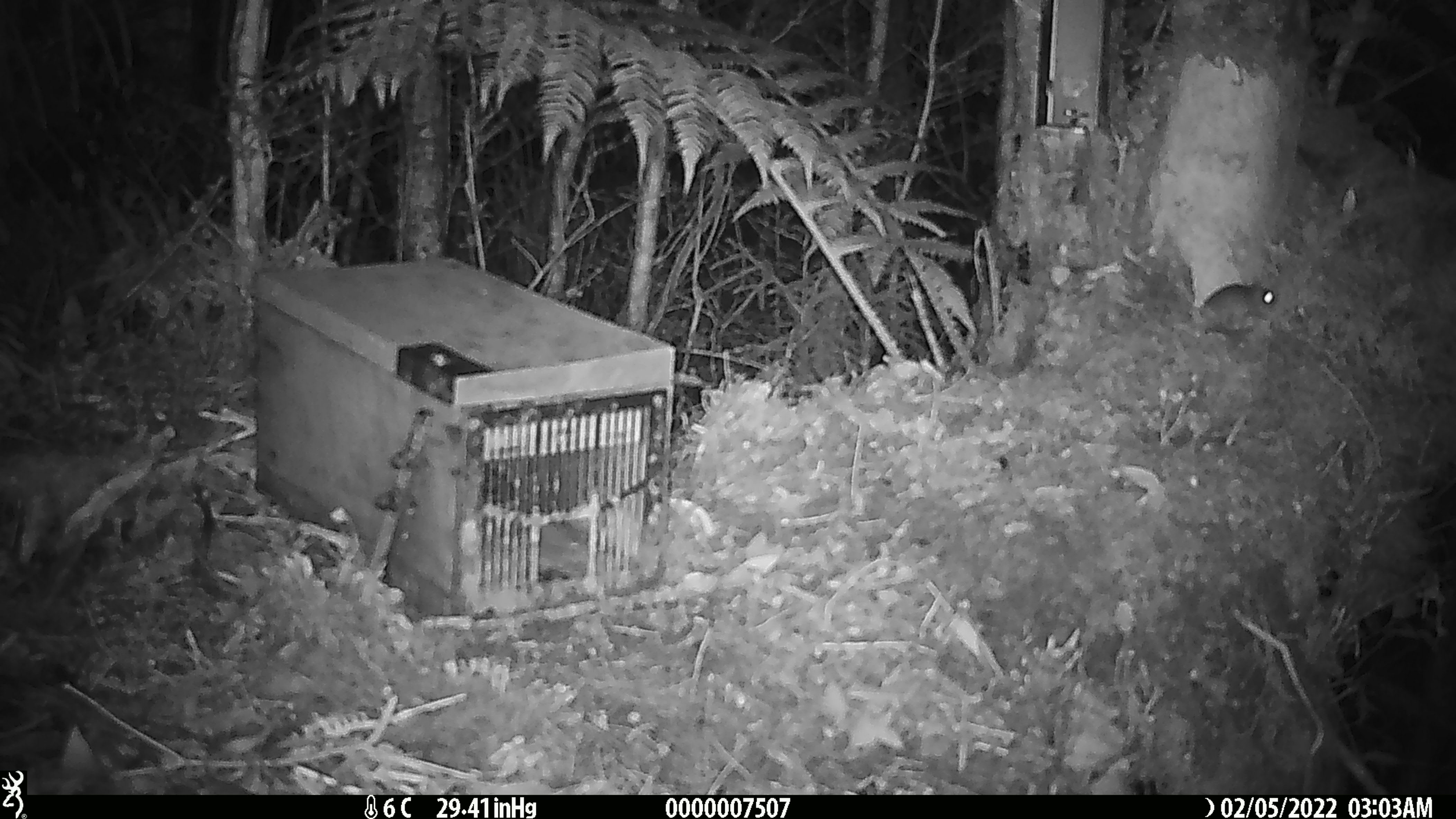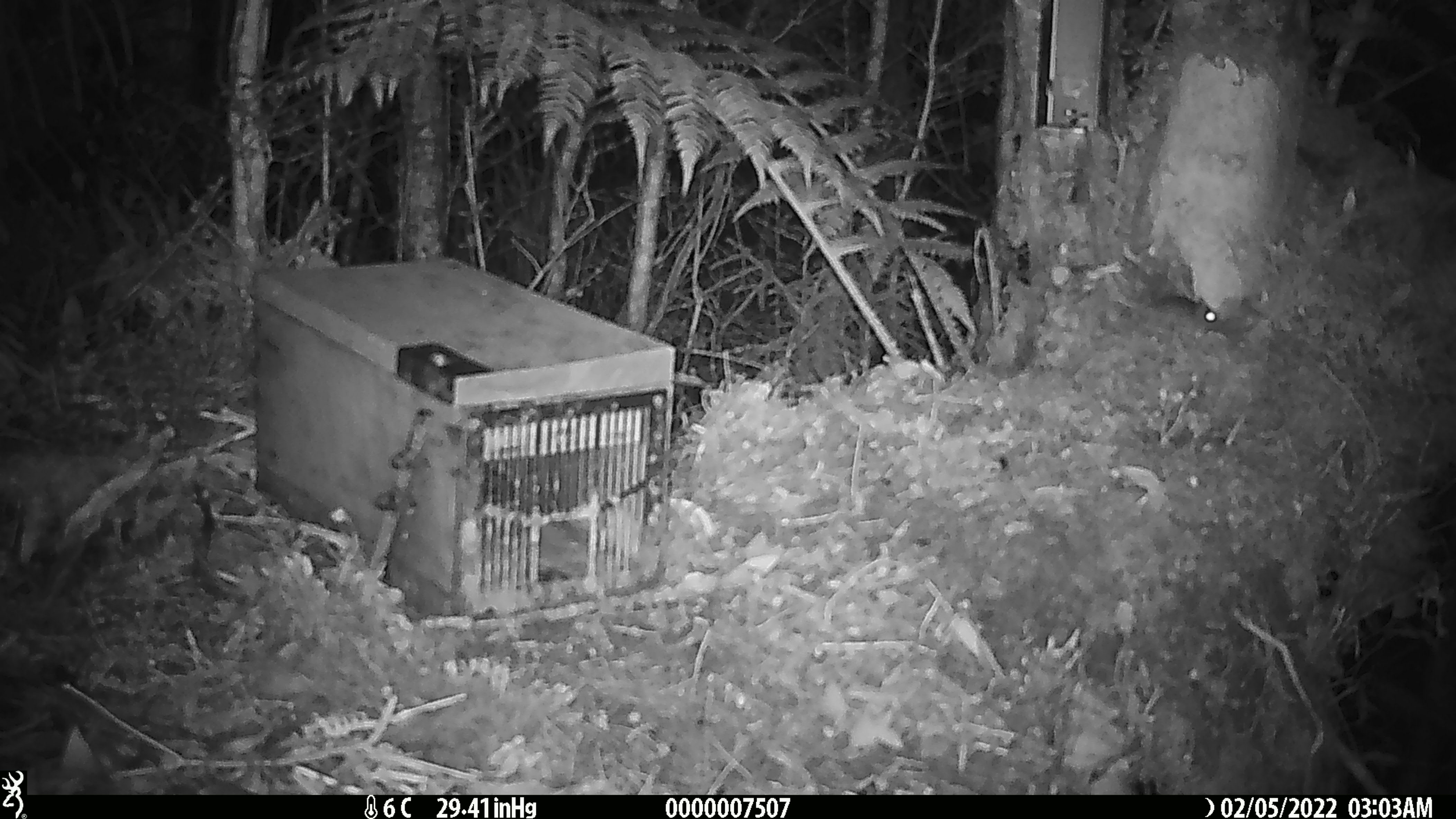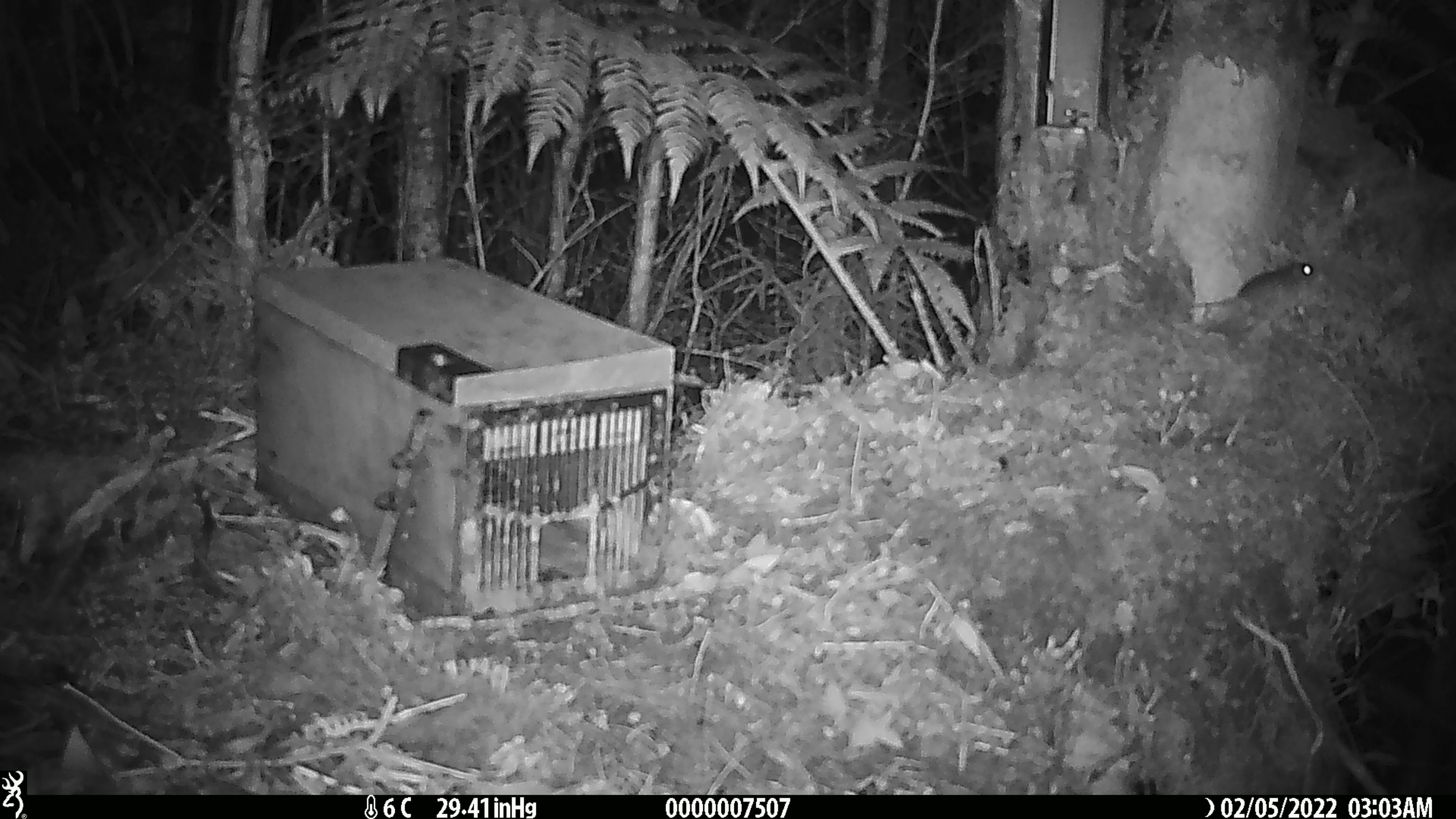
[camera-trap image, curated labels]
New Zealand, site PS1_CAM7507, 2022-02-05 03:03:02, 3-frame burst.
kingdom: Animalia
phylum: Chordata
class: Mammalia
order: Rodentia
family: Muridae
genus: Mus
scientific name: Mus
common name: mouse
Mouse (Mus).